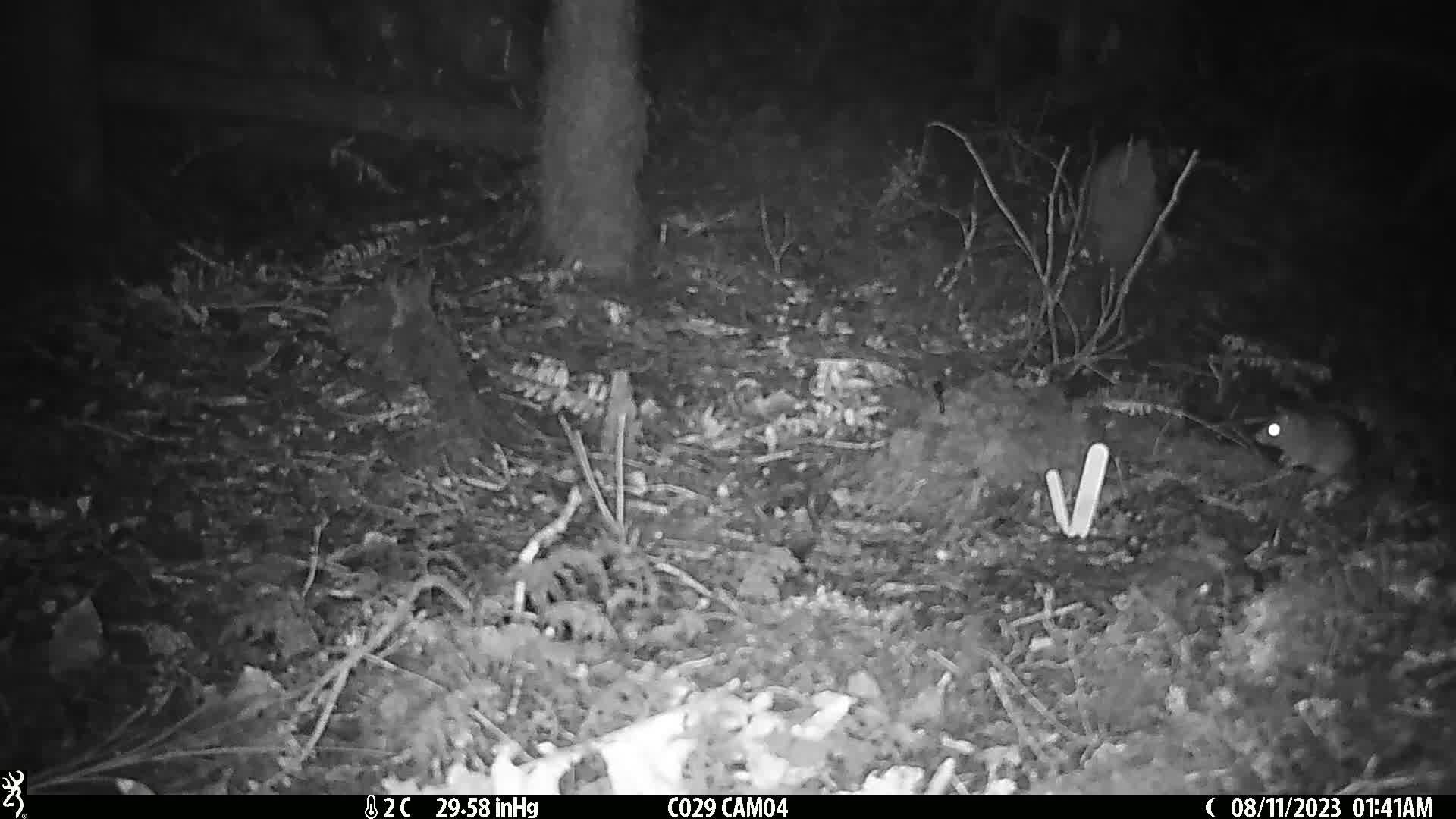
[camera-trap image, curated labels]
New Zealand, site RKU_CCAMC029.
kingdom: Animalia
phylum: Chordata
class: Mammalia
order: Rodentia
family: Muridae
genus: Rattus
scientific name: Rattus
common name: rat